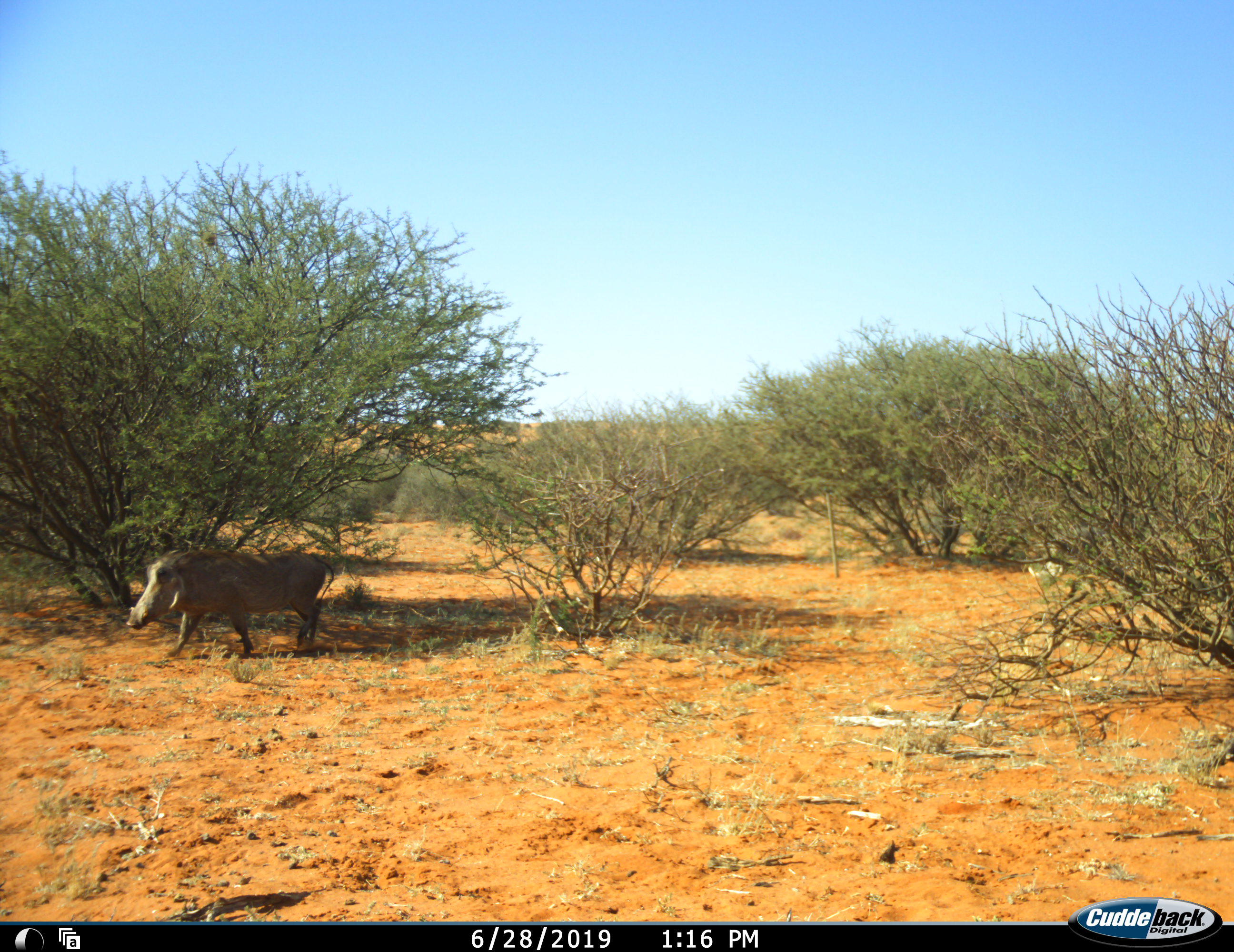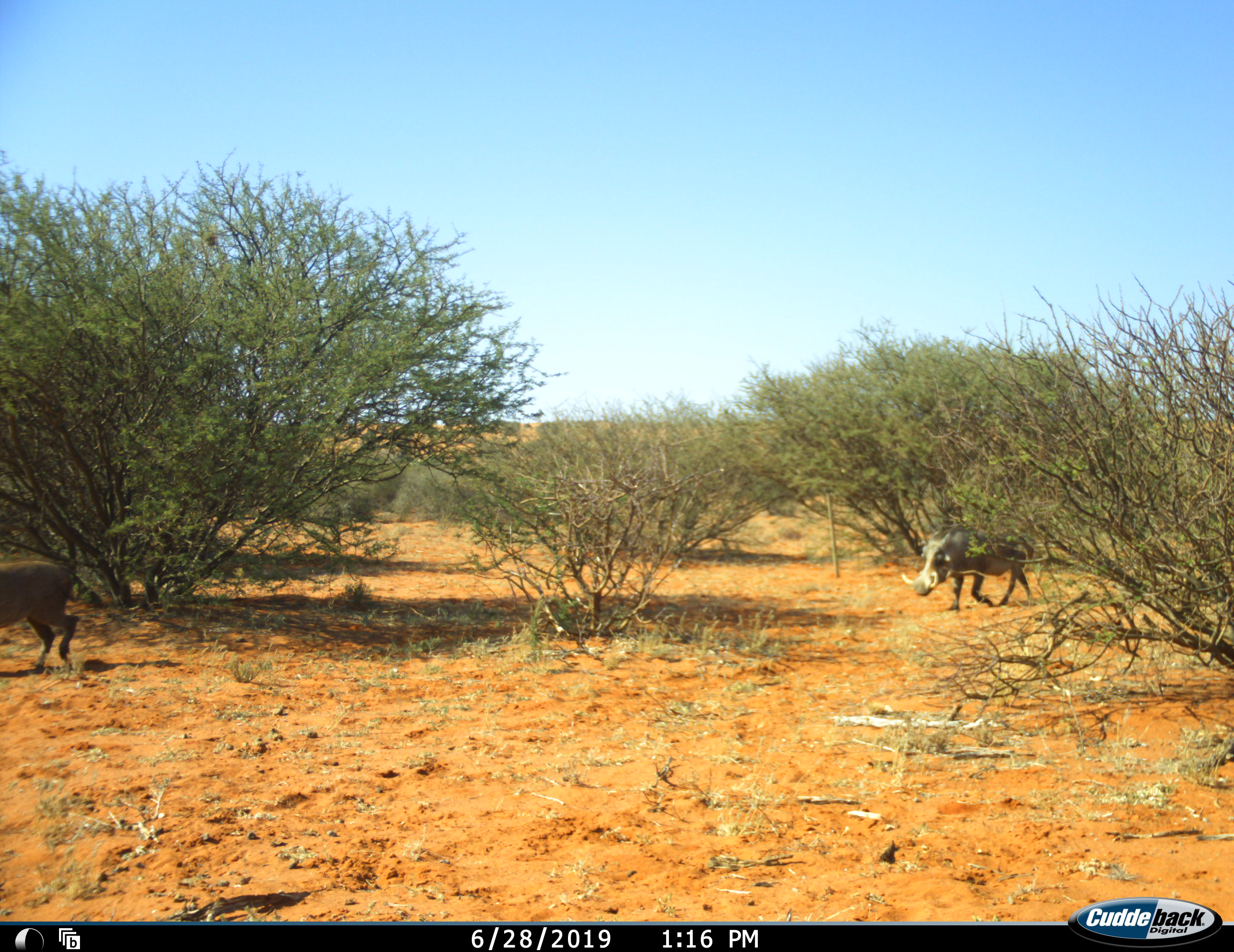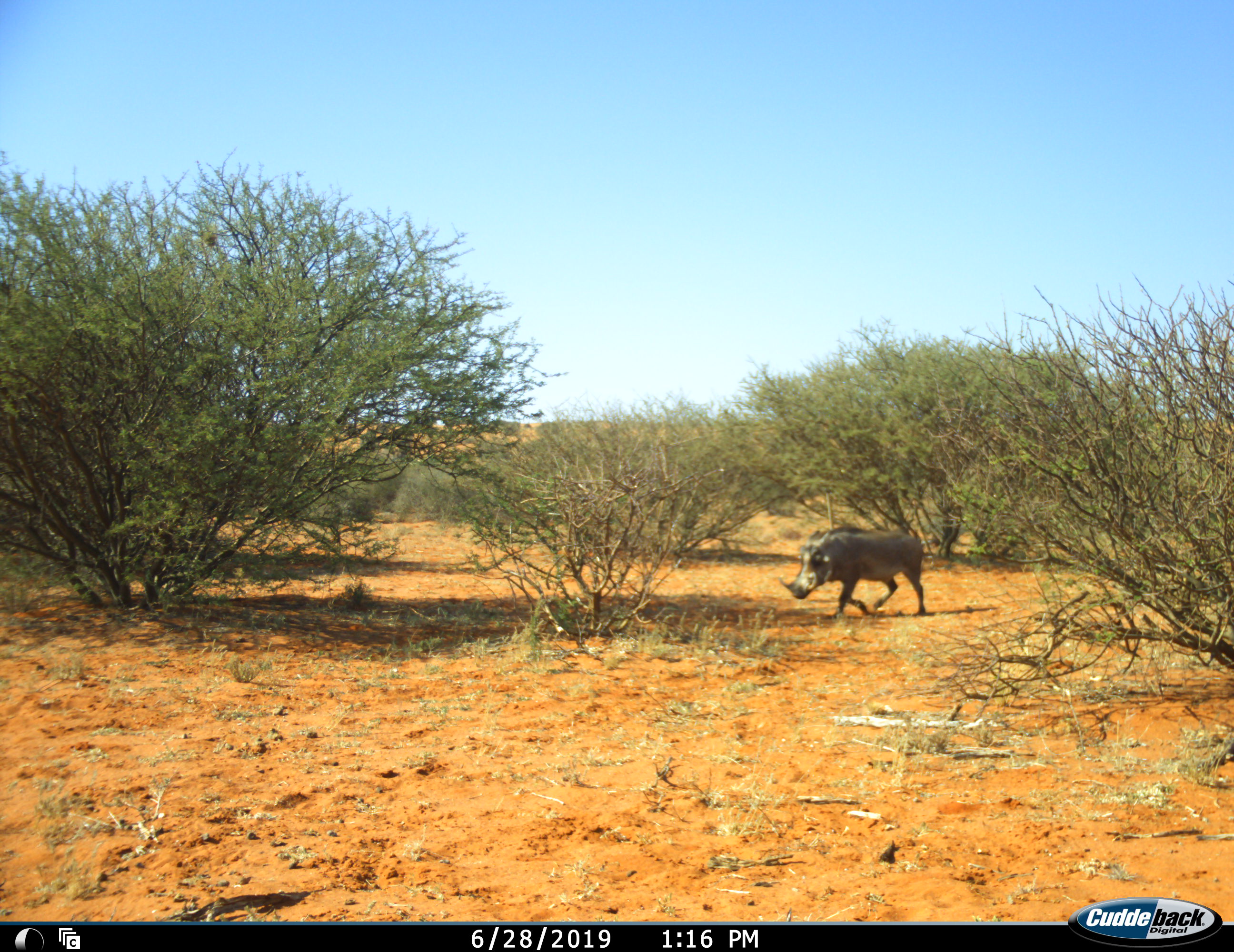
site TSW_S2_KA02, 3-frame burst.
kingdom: Animalia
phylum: Chordata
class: Mammalia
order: Artiodactyla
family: Suidae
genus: Phacochoerus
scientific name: Phacochoerus africanus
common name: warthog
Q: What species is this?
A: Warthog (Phacochoerus africanus).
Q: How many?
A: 2.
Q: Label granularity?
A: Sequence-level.